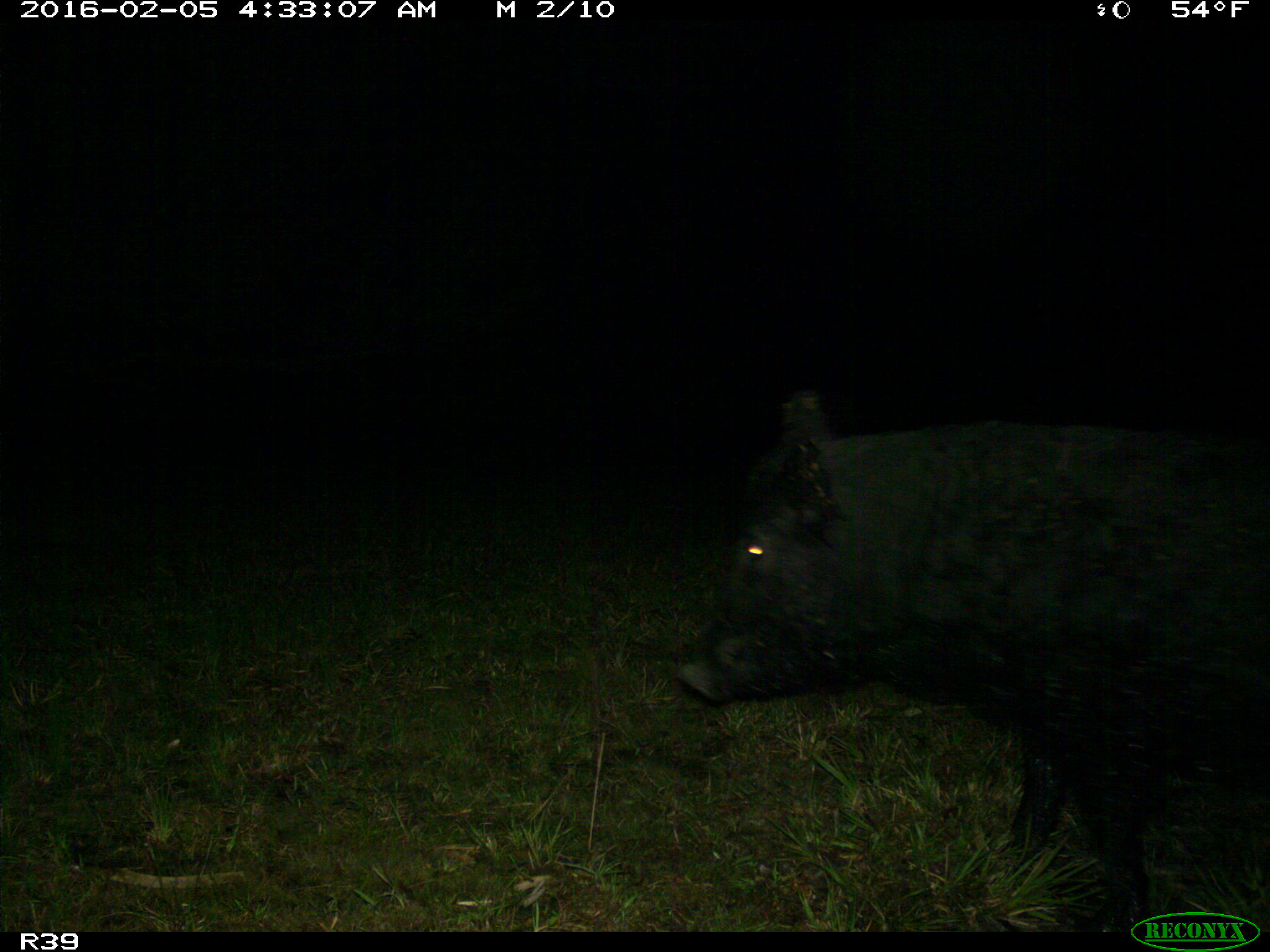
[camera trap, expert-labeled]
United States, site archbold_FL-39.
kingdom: Animalia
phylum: Chordata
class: Mammalia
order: Artiodactyla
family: Suidae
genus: Sus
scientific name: Sus scrofa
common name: wild boar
Sus scrofa (wild boar).